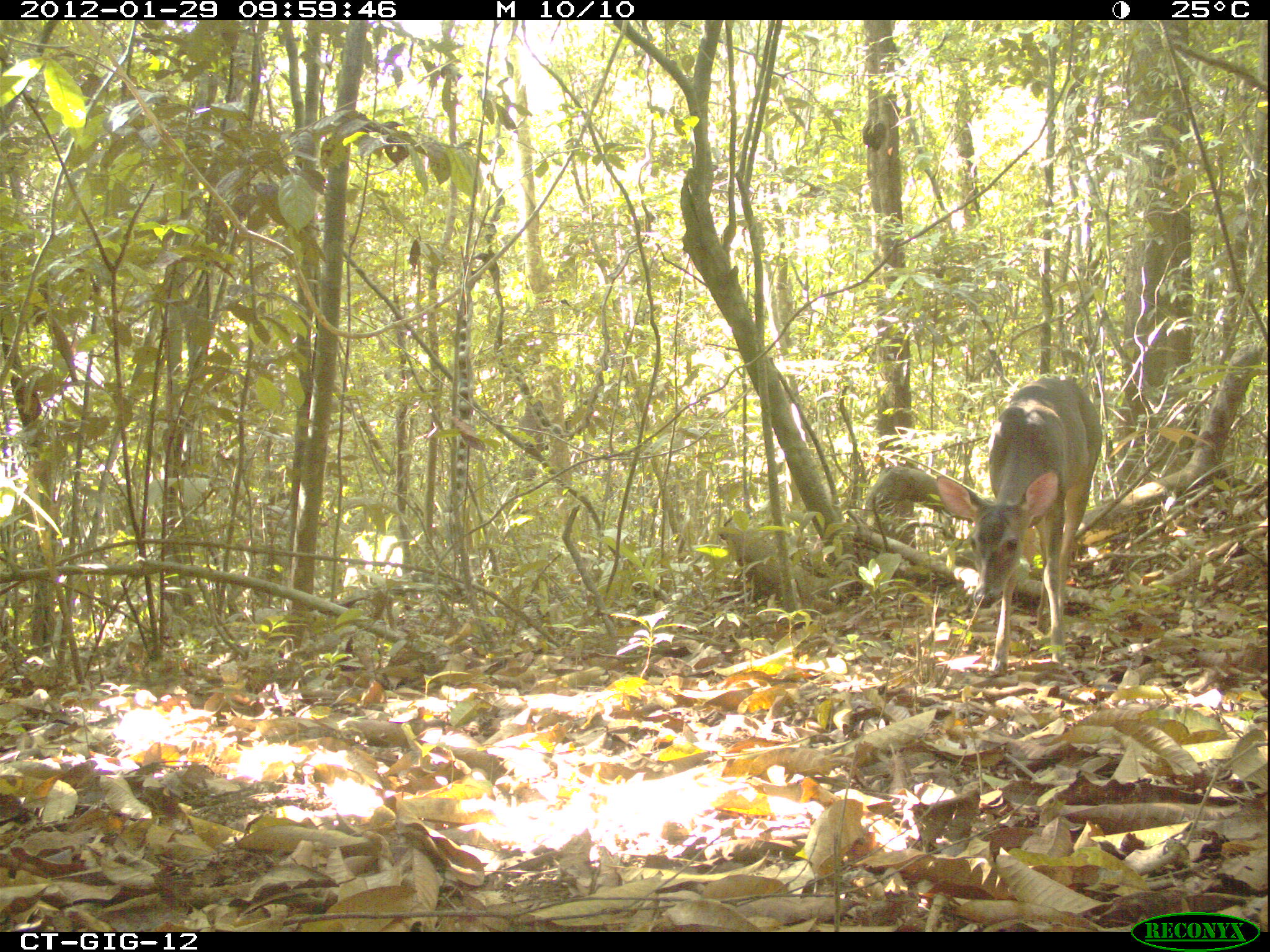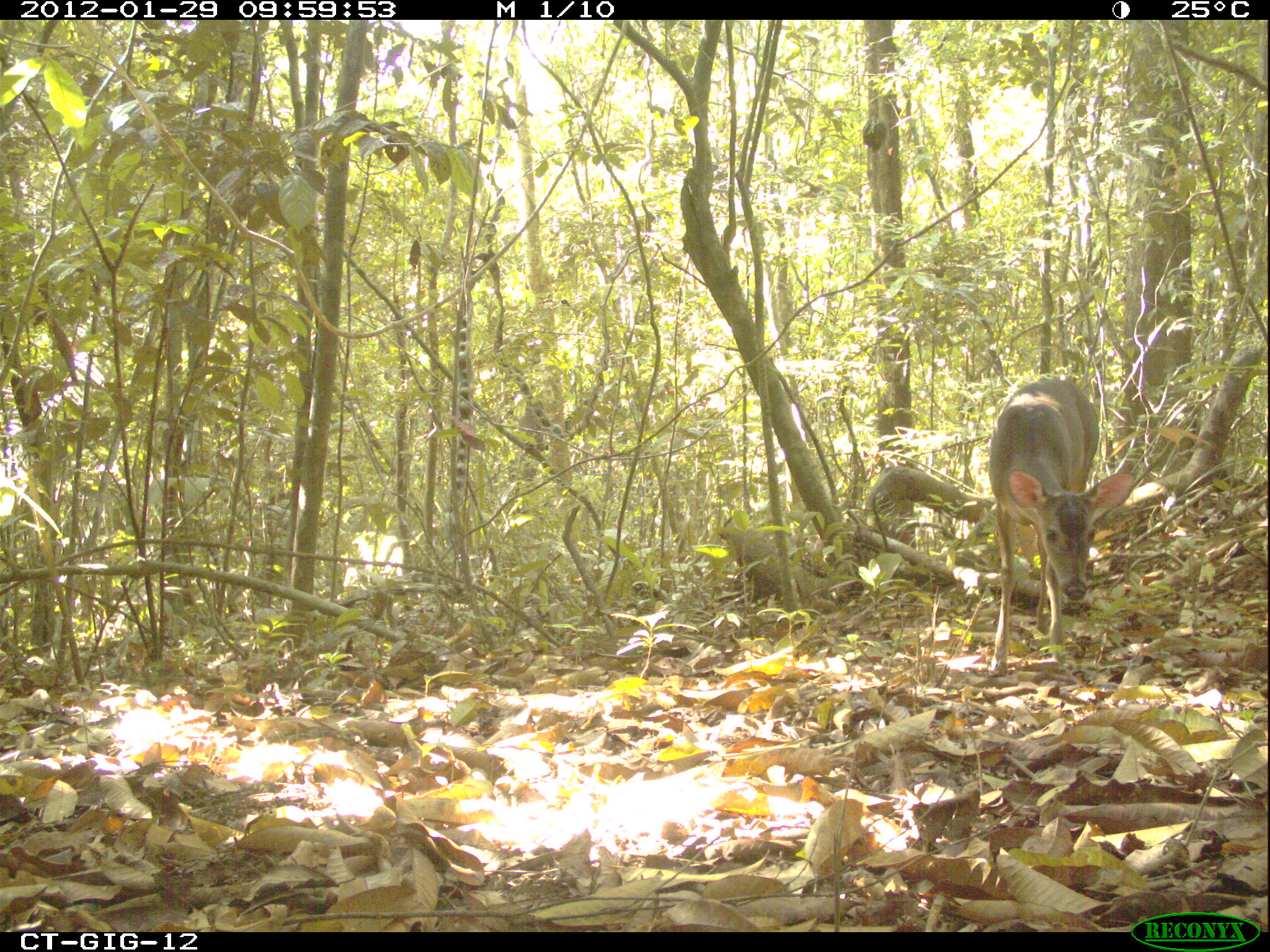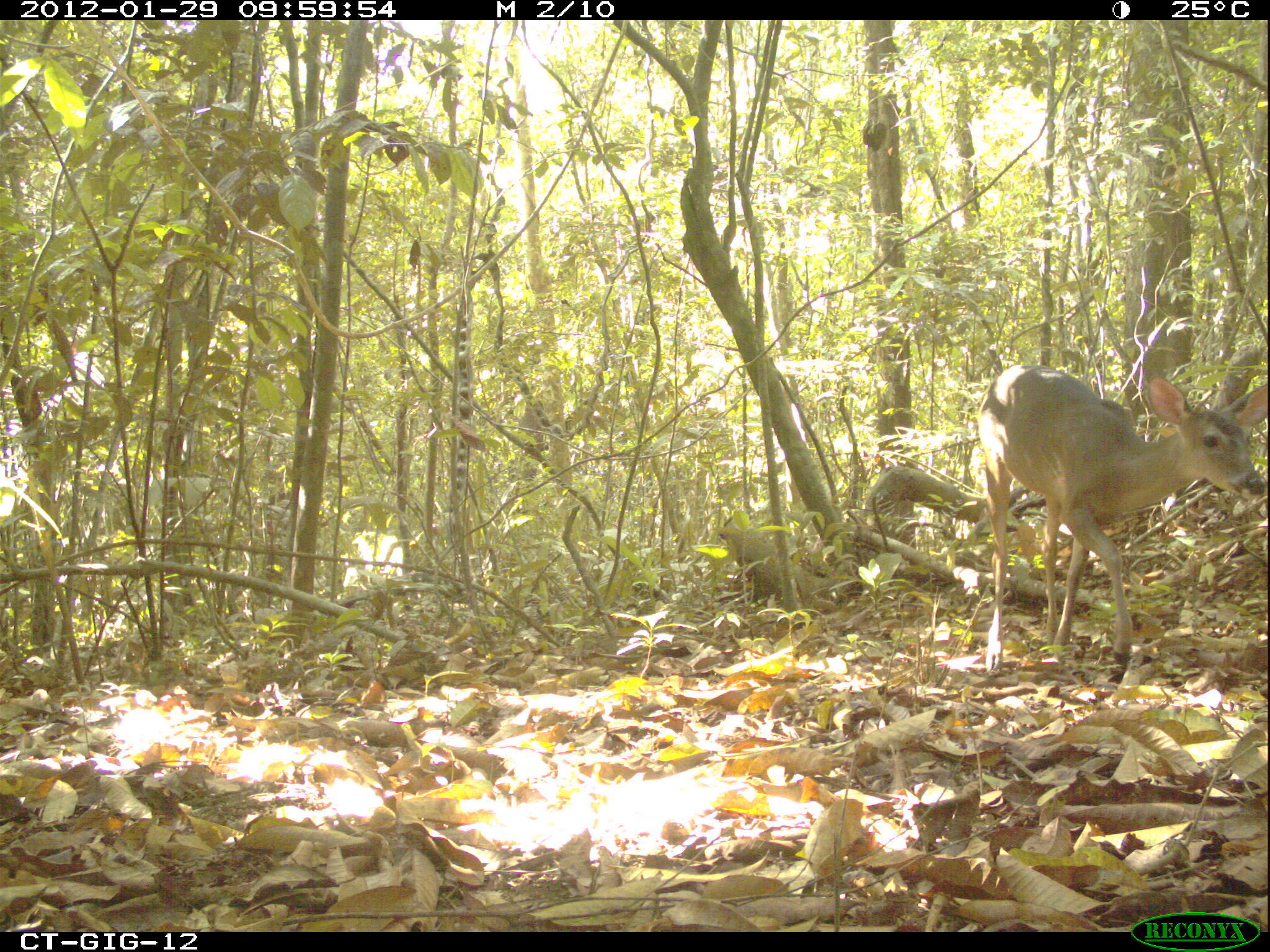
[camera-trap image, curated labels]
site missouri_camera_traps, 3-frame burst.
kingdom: Animalia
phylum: Chordata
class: Mammalia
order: Artiodactyla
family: Cervidae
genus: Odocoileus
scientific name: Odocoileus virginianus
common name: white-tailed deer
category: white tailed deer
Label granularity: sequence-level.